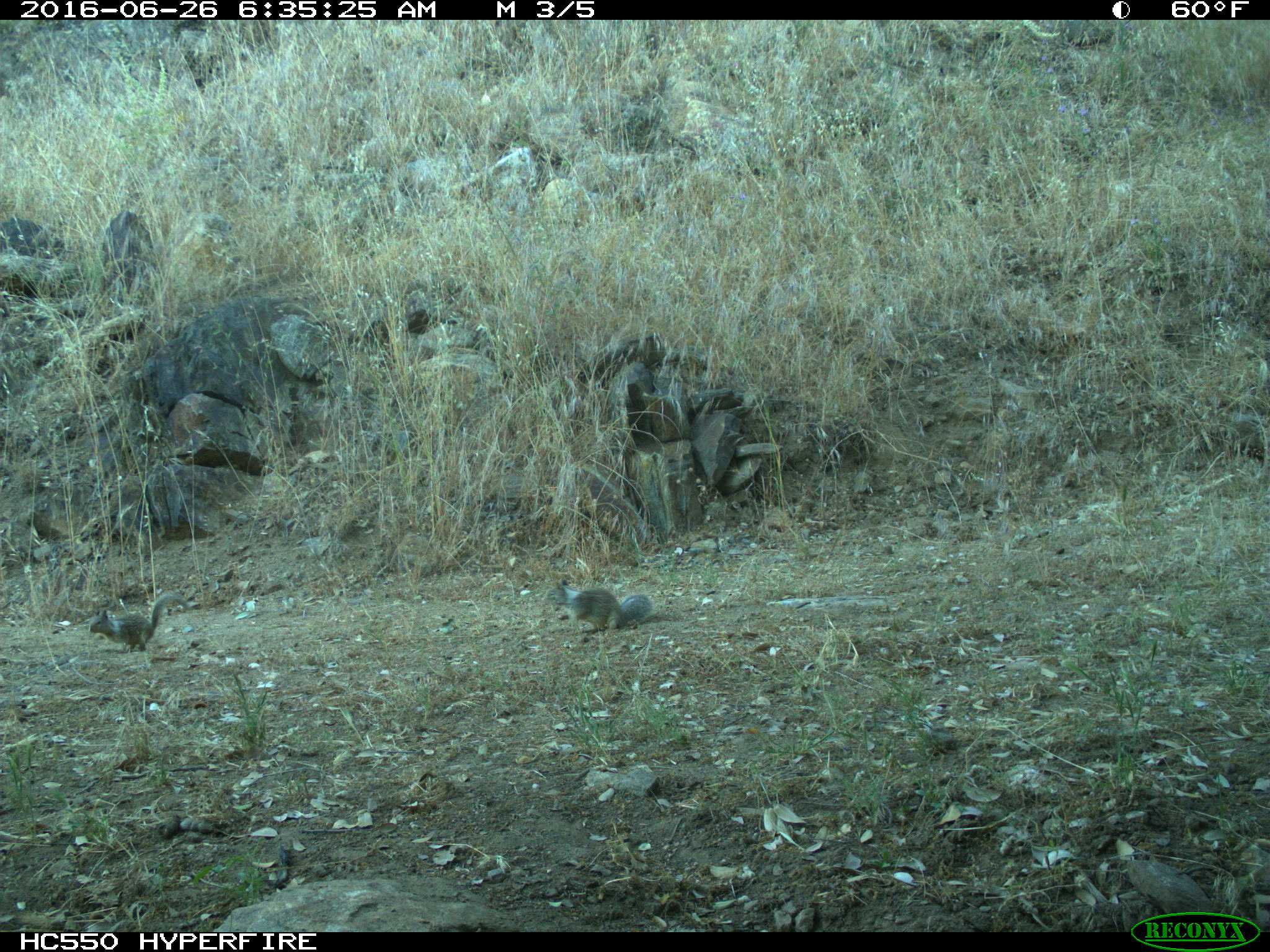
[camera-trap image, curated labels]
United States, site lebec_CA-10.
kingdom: Animalia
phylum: Chordata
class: Mammalia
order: Rodentia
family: Sciuridae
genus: Otospermophilus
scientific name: Otospermophilus beecheyi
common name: california ground squirrel